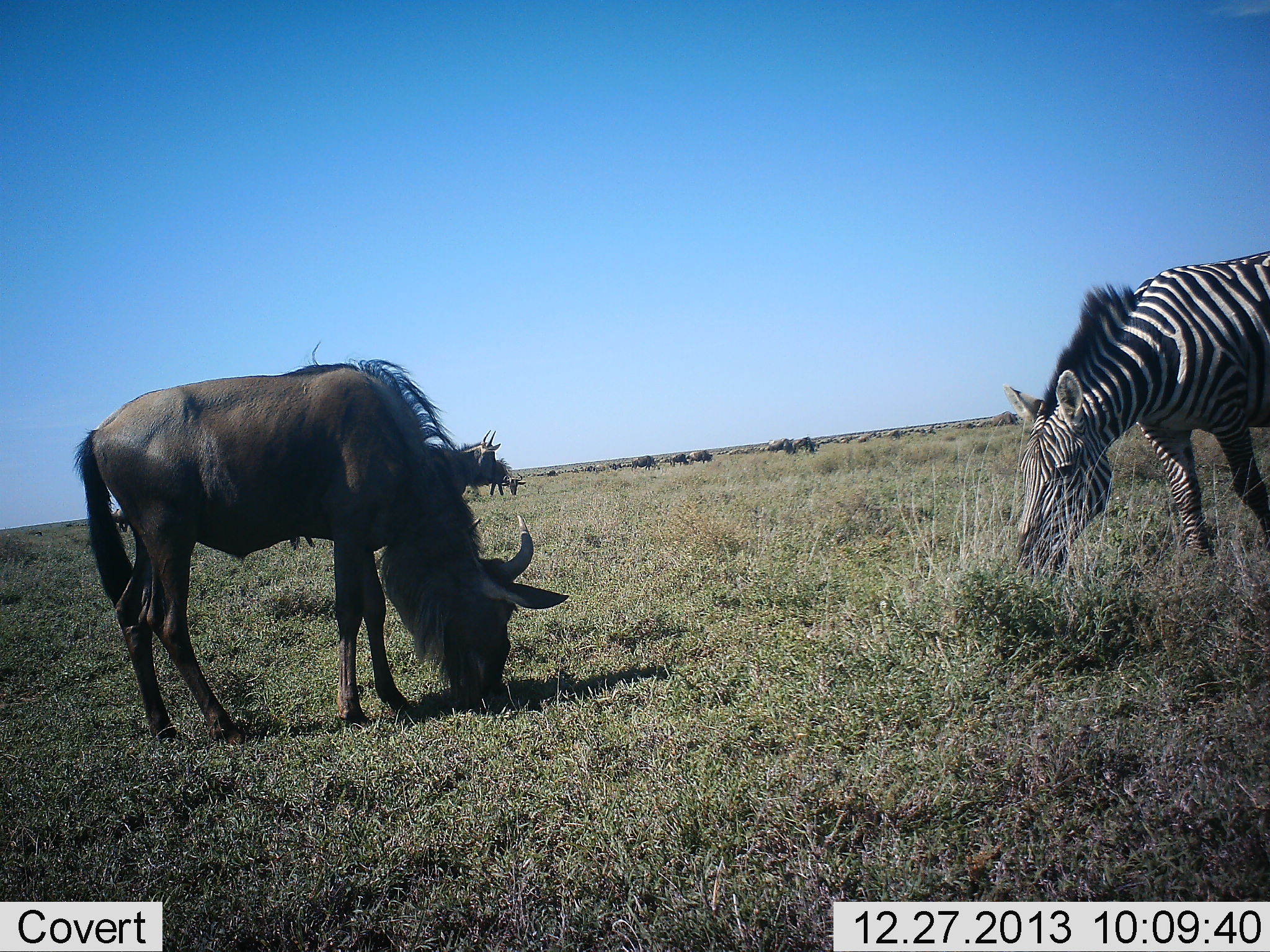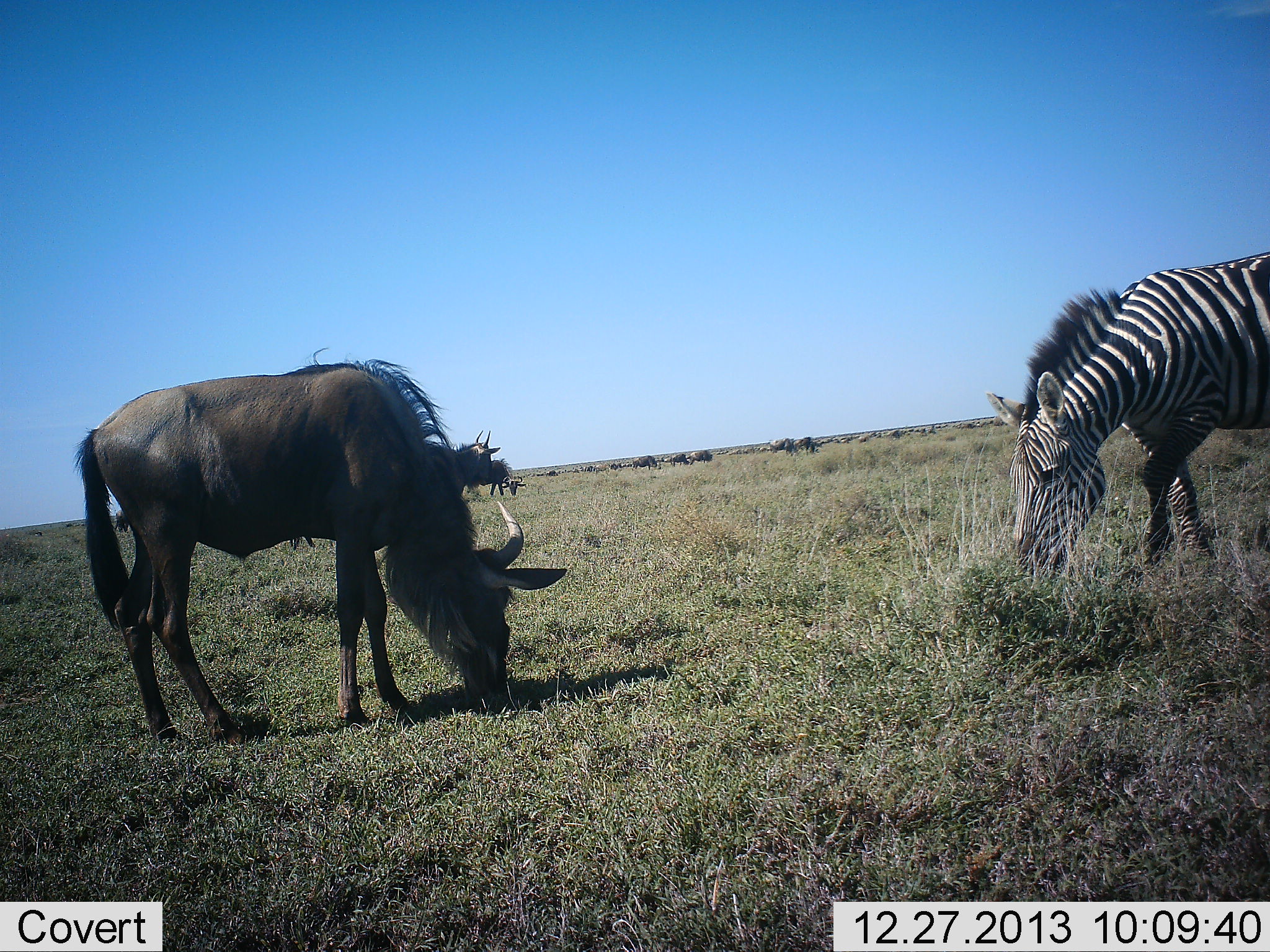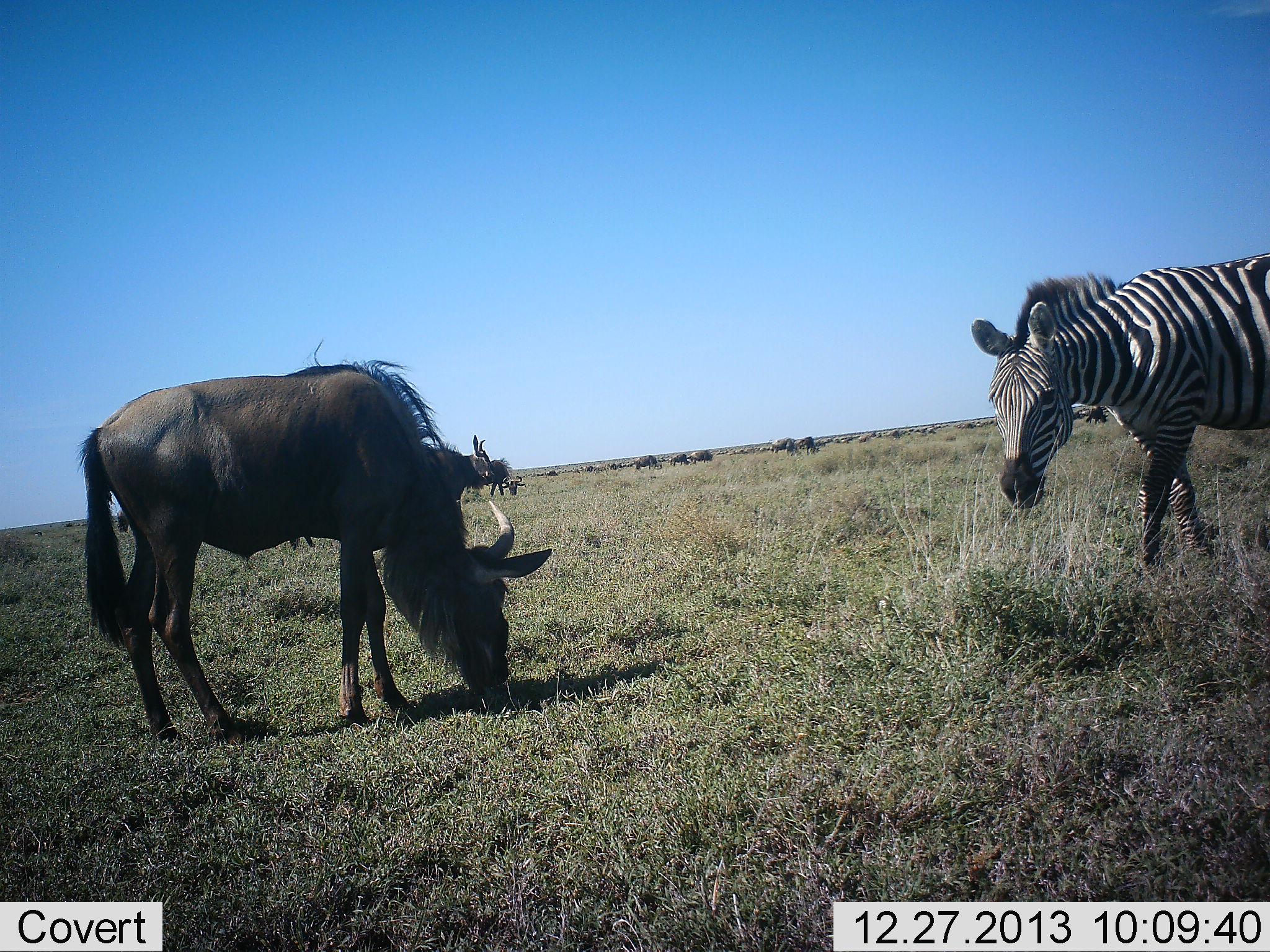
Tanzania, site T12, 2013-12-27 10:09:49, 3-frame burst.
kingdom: Animalia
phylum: Chordata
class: Mammalia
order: Artiodactyla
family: Bovidae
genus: Connochaetes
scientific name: Connochaetes taurinus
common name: blue wildebeest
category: wildebeest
Wildebeest (blue wildebeest) (Connochaetes taurinus), count 11-50. Behavior (volunteer vote fractions): standing 50%, resting 0%, moving 10%, interacting 10%. Young present (vote fraction): 0%. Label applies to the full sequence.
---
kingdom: Animalia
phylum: Chordata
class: Mammalia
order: Perissodactyla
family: Equidae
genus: Equus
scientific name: Equus quagga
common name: plains zebra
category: zebra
Zebra (plains zebra) (Equus quagga), count 1. Behavior (volunteer vote fractions): standing 27%, resting 0%, moving 18%, interacting 0%. Young present (vote fraction): 0%. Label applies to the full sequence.